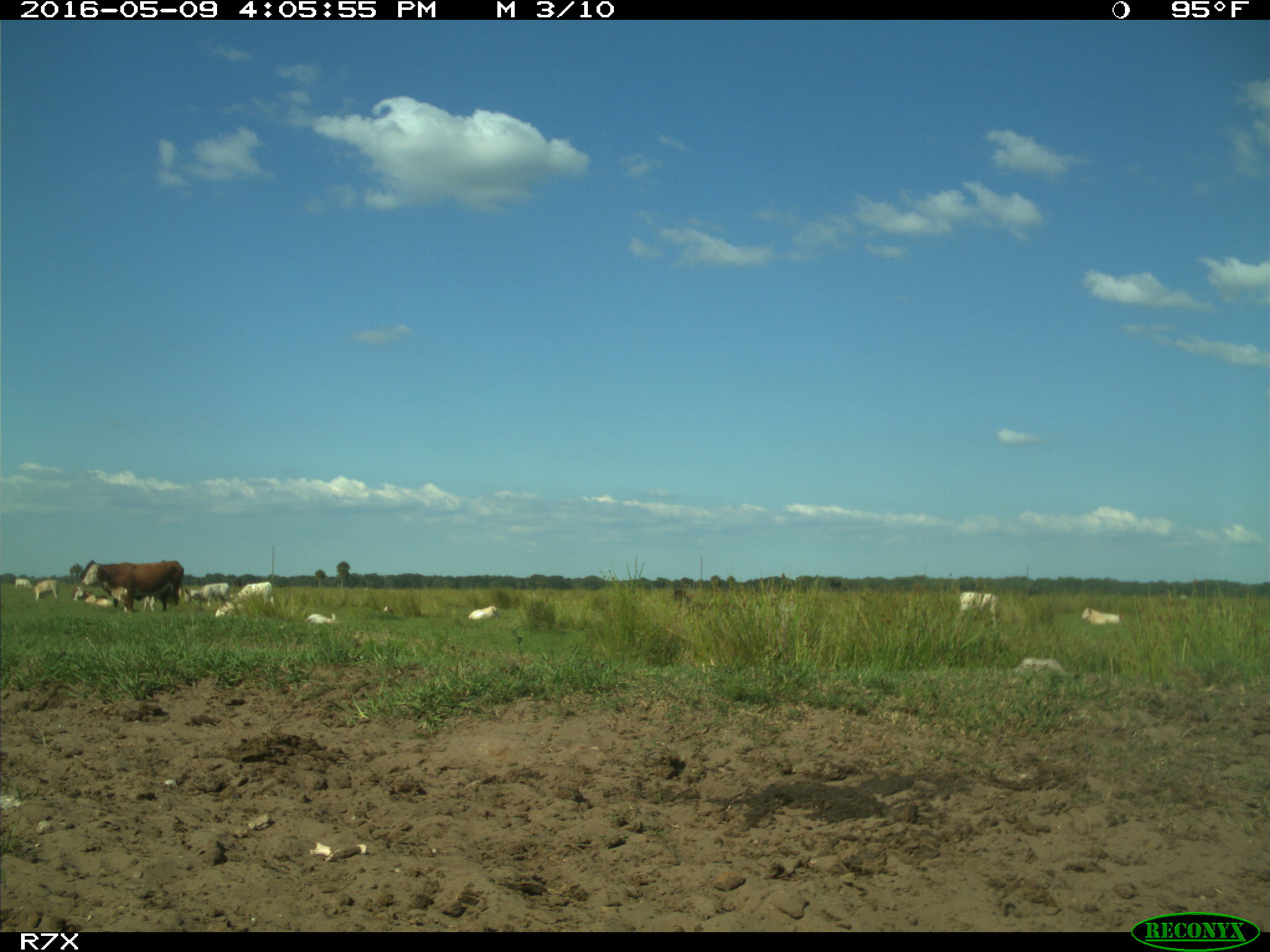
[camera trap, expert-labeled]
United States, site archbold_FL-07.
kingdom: Animalia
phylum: Chordata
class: Mammalia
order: Artiodactyla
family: Bovidae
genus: Bos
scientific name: Bos taurus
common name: domestic cow